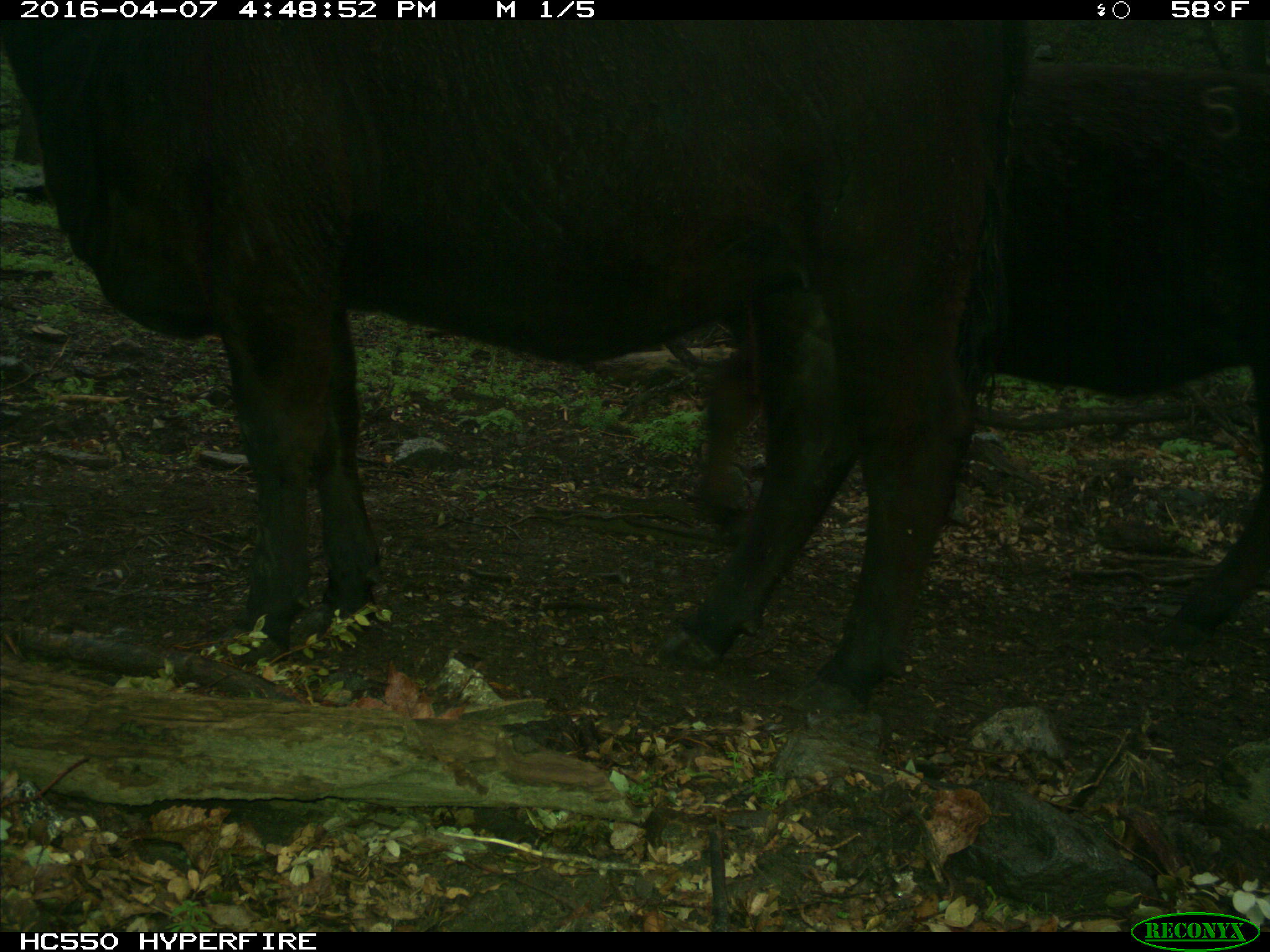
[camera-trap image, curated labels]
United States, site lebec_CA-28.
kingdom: Animalia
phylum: Chordata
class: Mammalia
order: Artiodactyla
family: Bovidae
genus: Bos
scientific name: Bos taurus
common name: domestic cow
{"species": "Bos taurus (domestic cow)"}